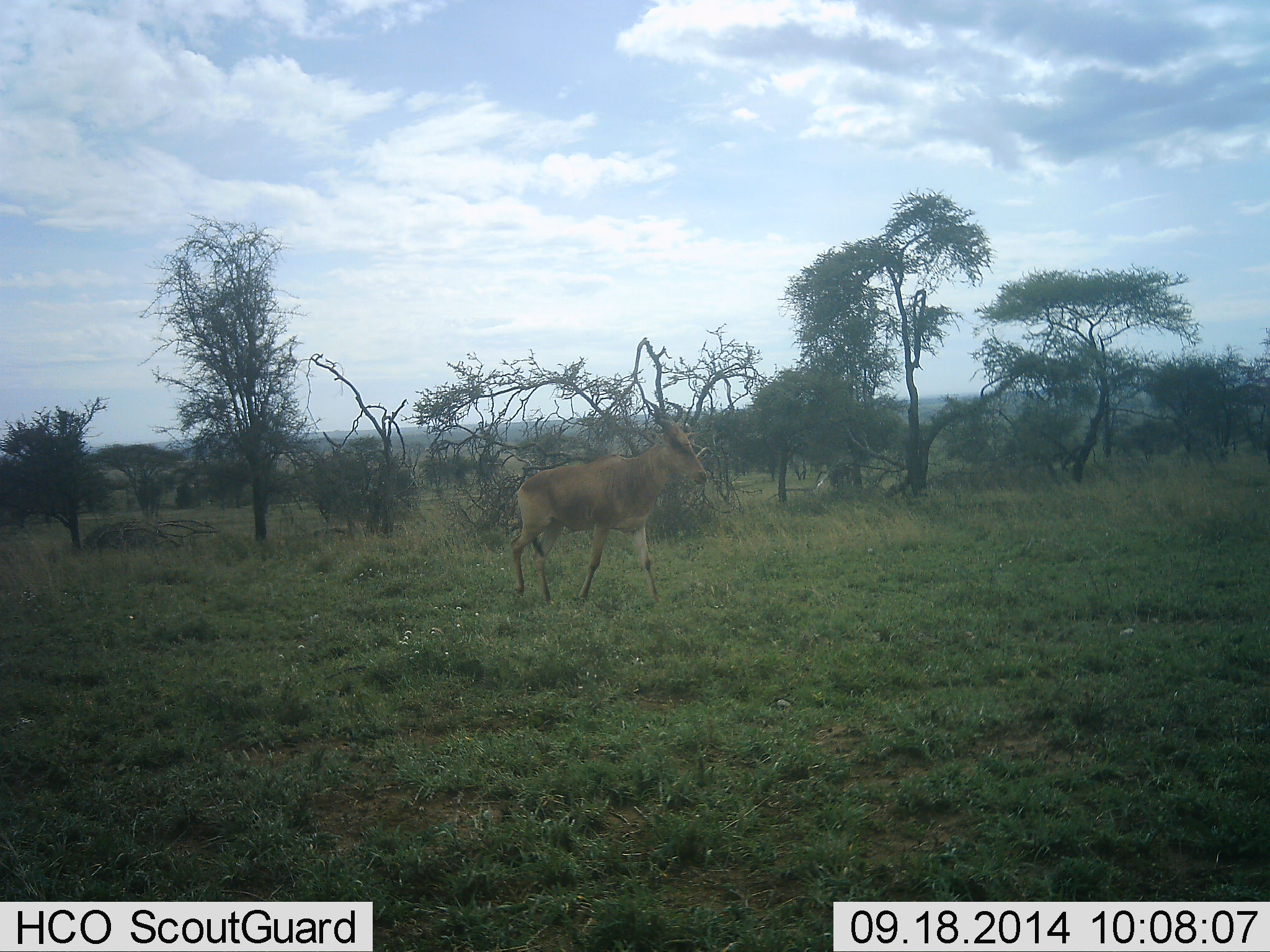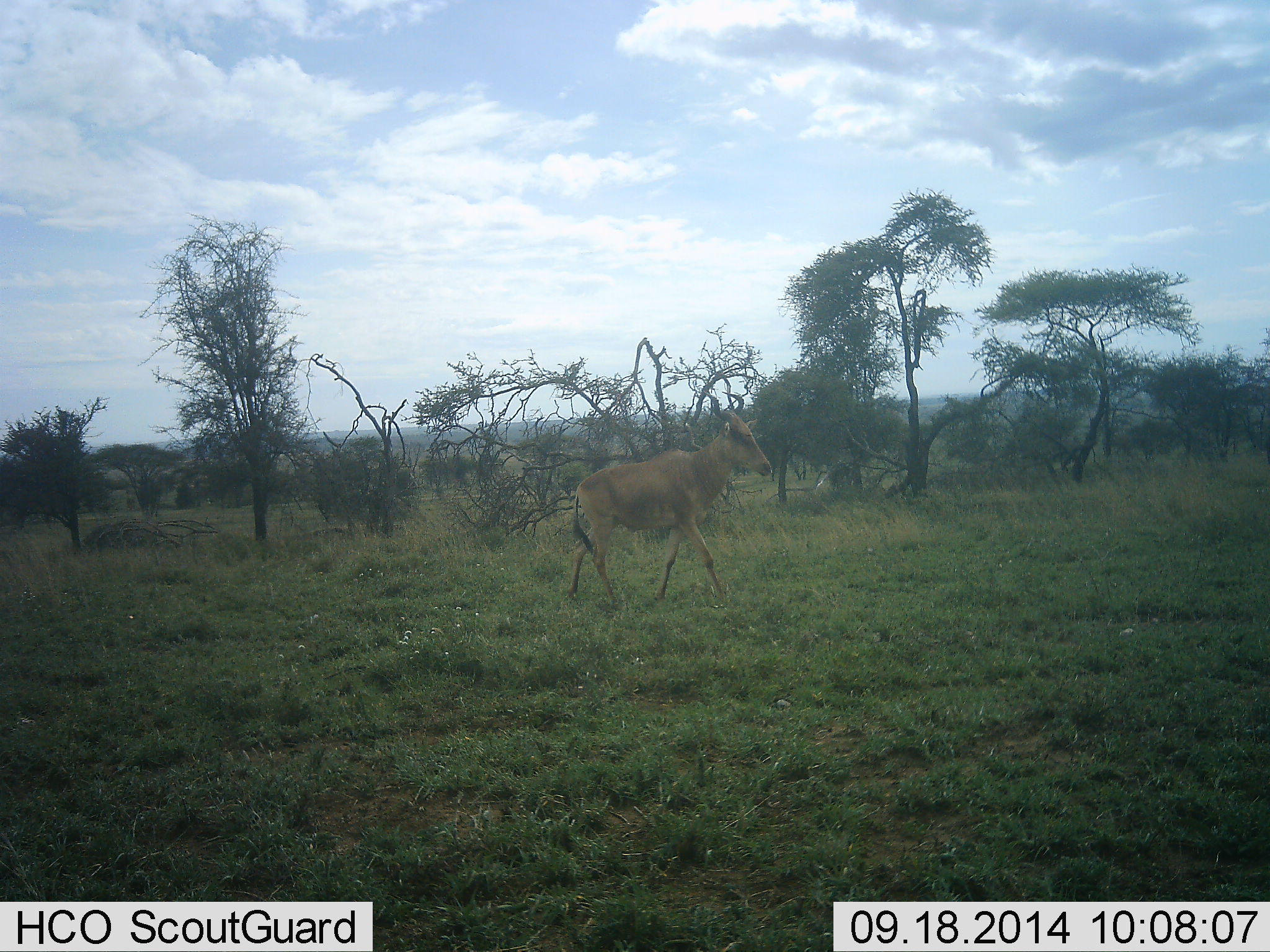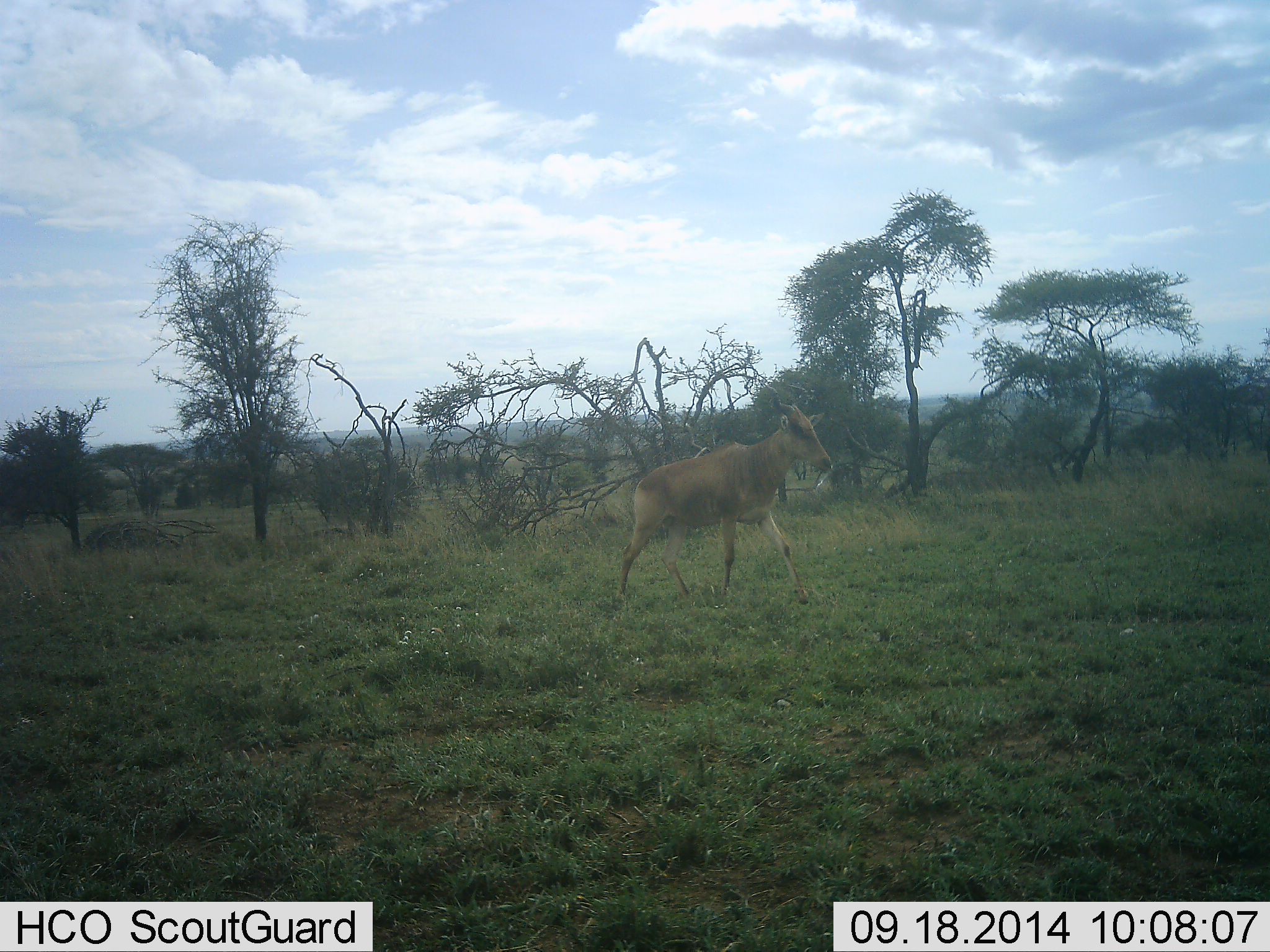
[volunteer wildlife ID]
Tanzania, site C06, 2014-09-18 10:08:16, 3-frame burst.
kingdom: Animalia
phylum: Chordata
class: Mammalia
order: Artiodactyla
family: Bovidae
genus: Alcelaphus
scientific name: Alcelaphus buselaphus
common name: hartebeest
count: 1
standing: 0%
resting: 0%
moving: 100%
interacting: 0%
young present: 0%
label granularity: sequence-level